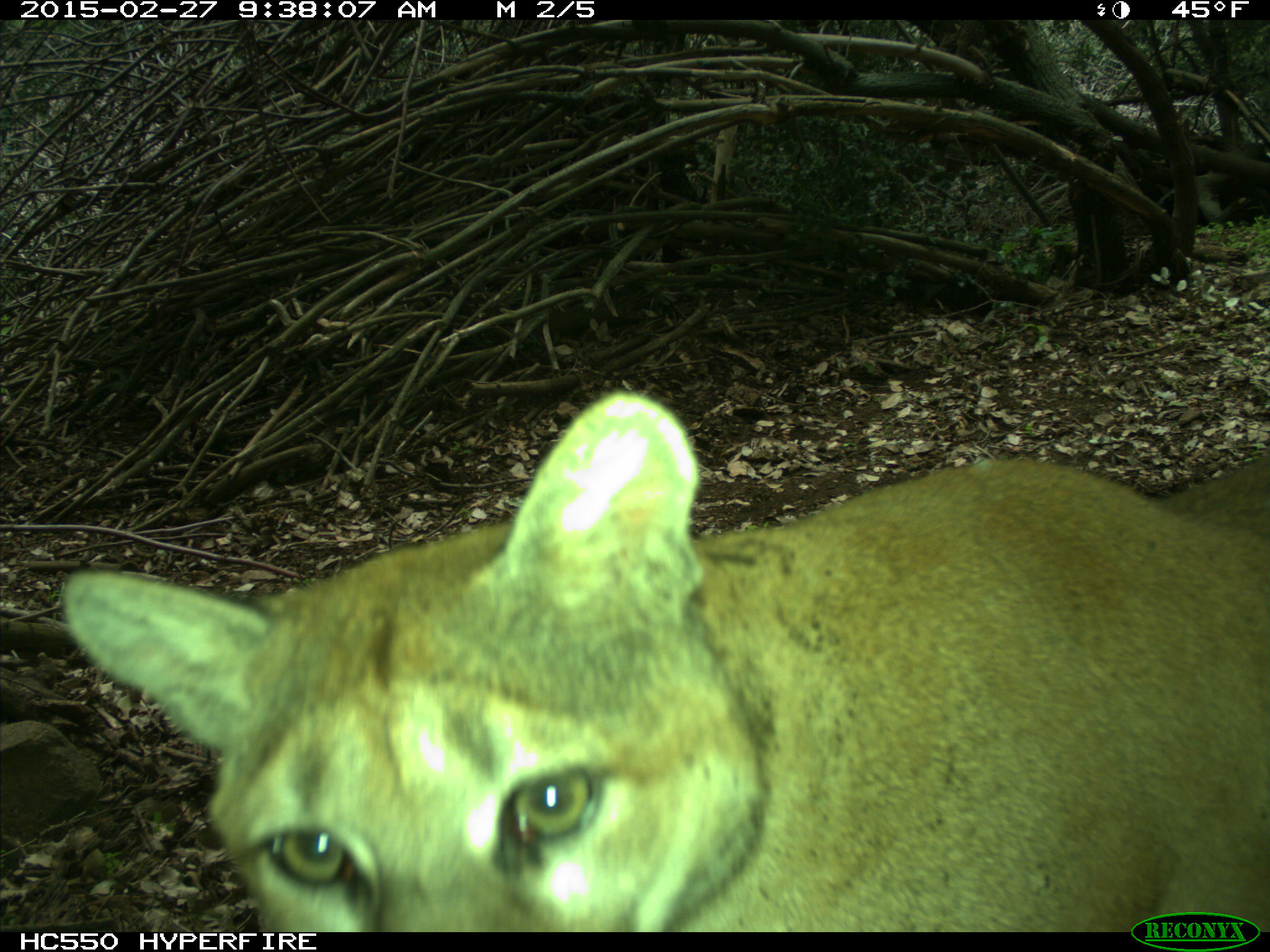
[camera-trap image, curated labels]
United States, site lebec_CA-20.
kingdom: Animalia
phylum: Chordata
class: Mammalia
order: Carnivora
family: Felidae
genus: Puma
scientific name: Puma concolor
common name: mountain lion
Puma concolor (mountain lion).